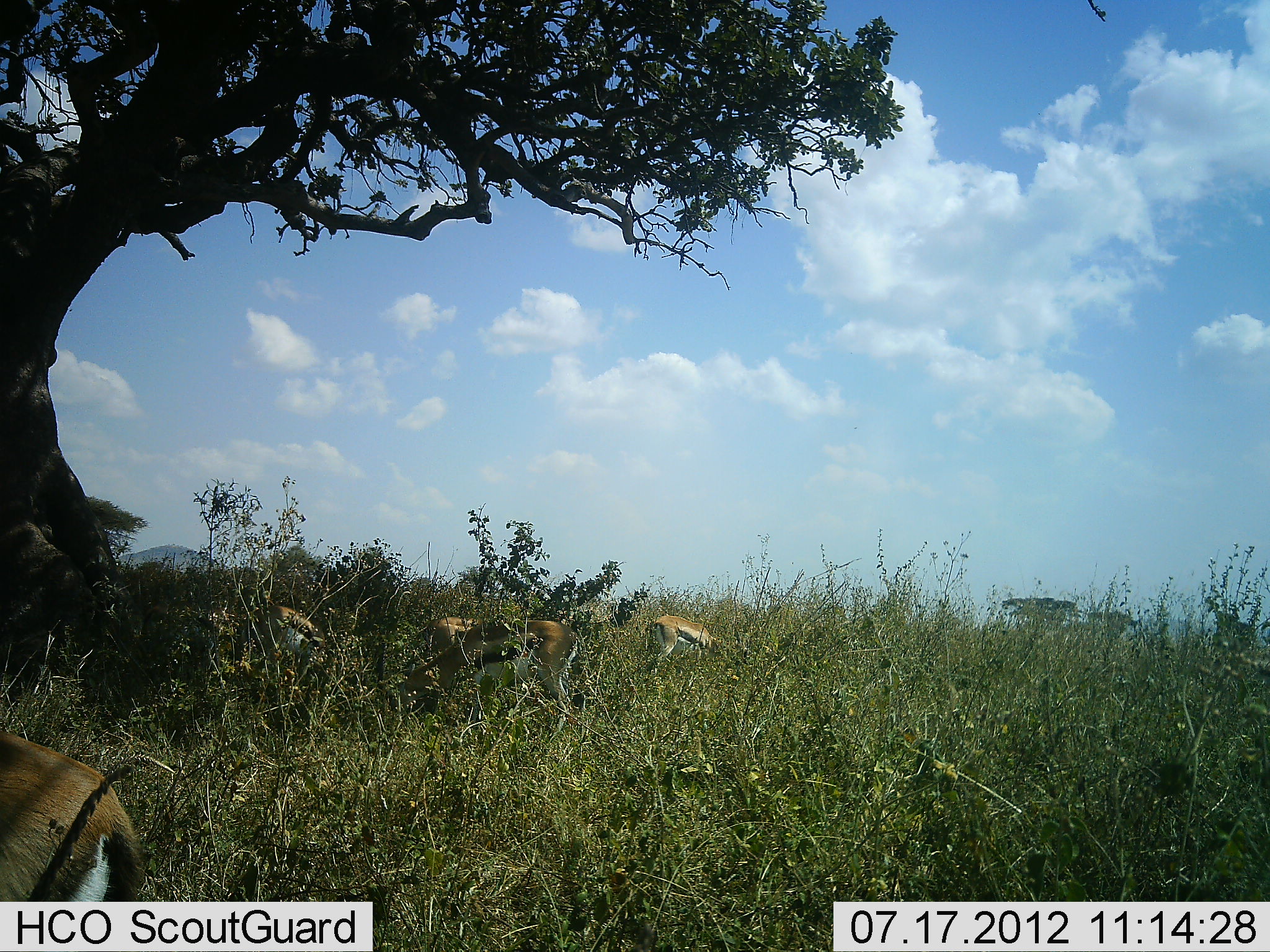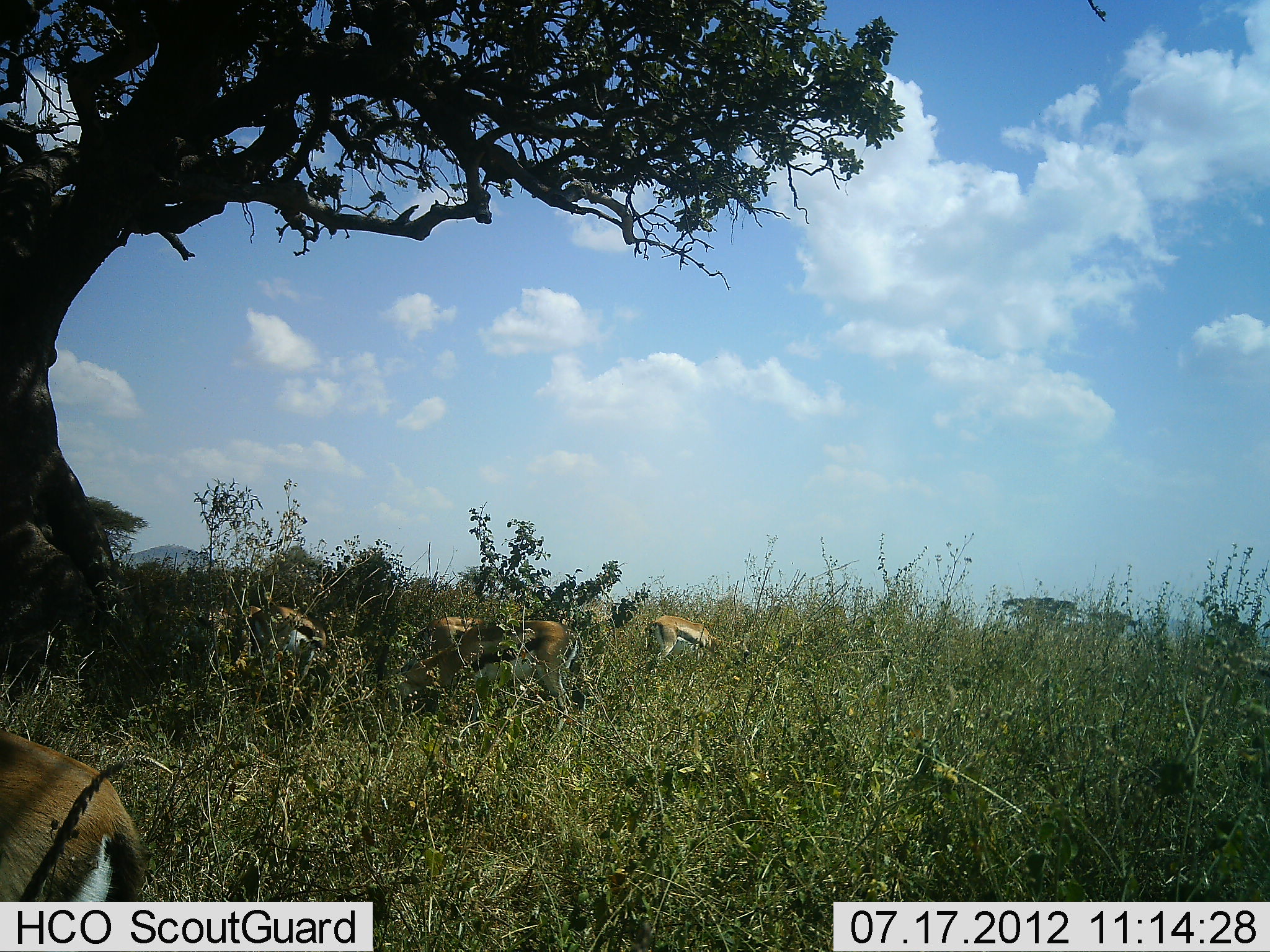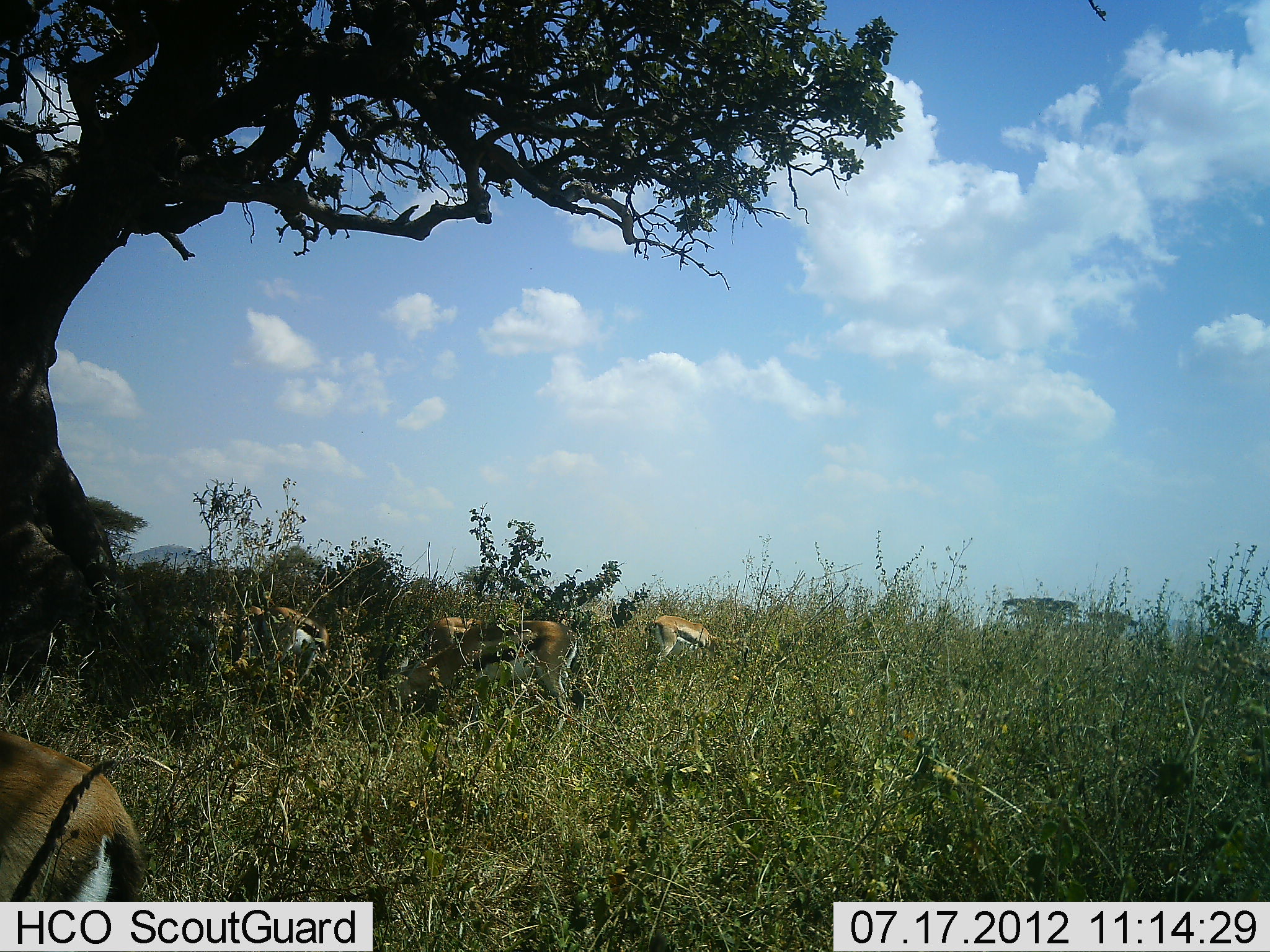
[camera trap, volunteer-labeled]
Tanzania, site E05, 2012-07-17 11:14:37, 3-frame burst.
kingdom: Animalia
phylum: Chordata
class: Mammalia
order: Artiodactyla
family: Bovidae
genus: Eudorcas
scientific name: Eudorcas thomsonii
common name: thomson's gazelle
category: gazellethomsons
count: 5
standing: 40%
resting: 0%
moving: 0%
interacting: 0%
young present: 0%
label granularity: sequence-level